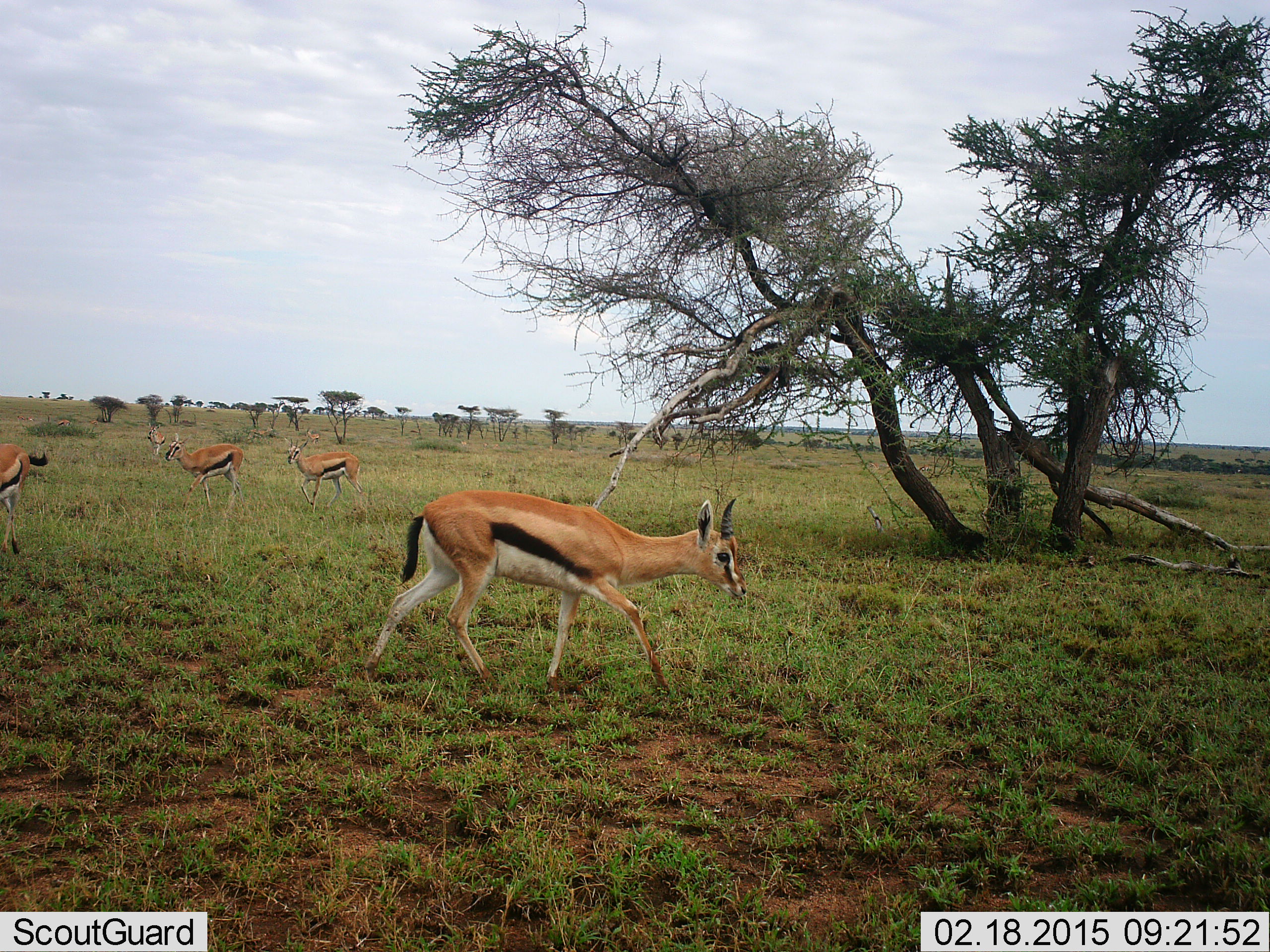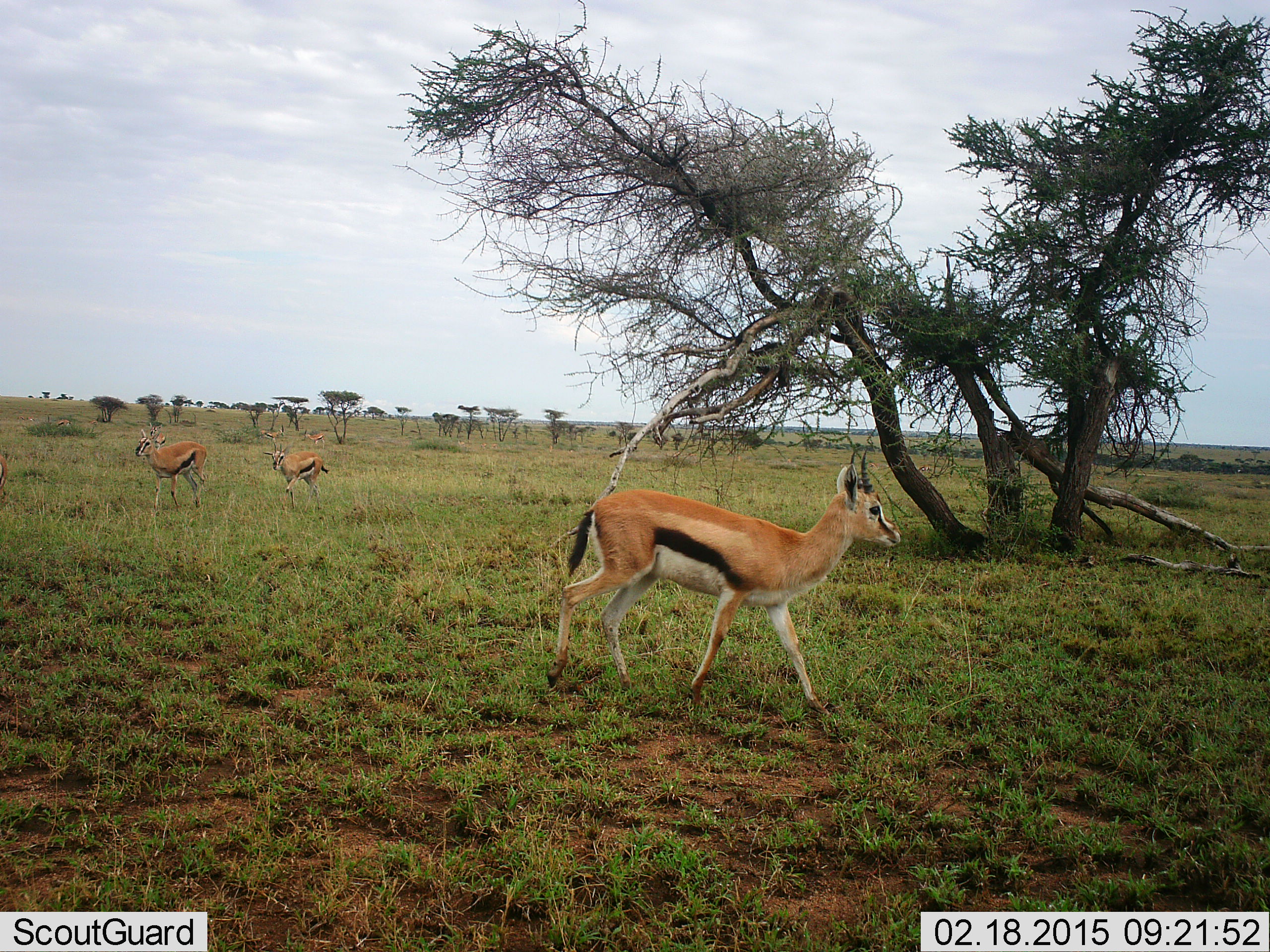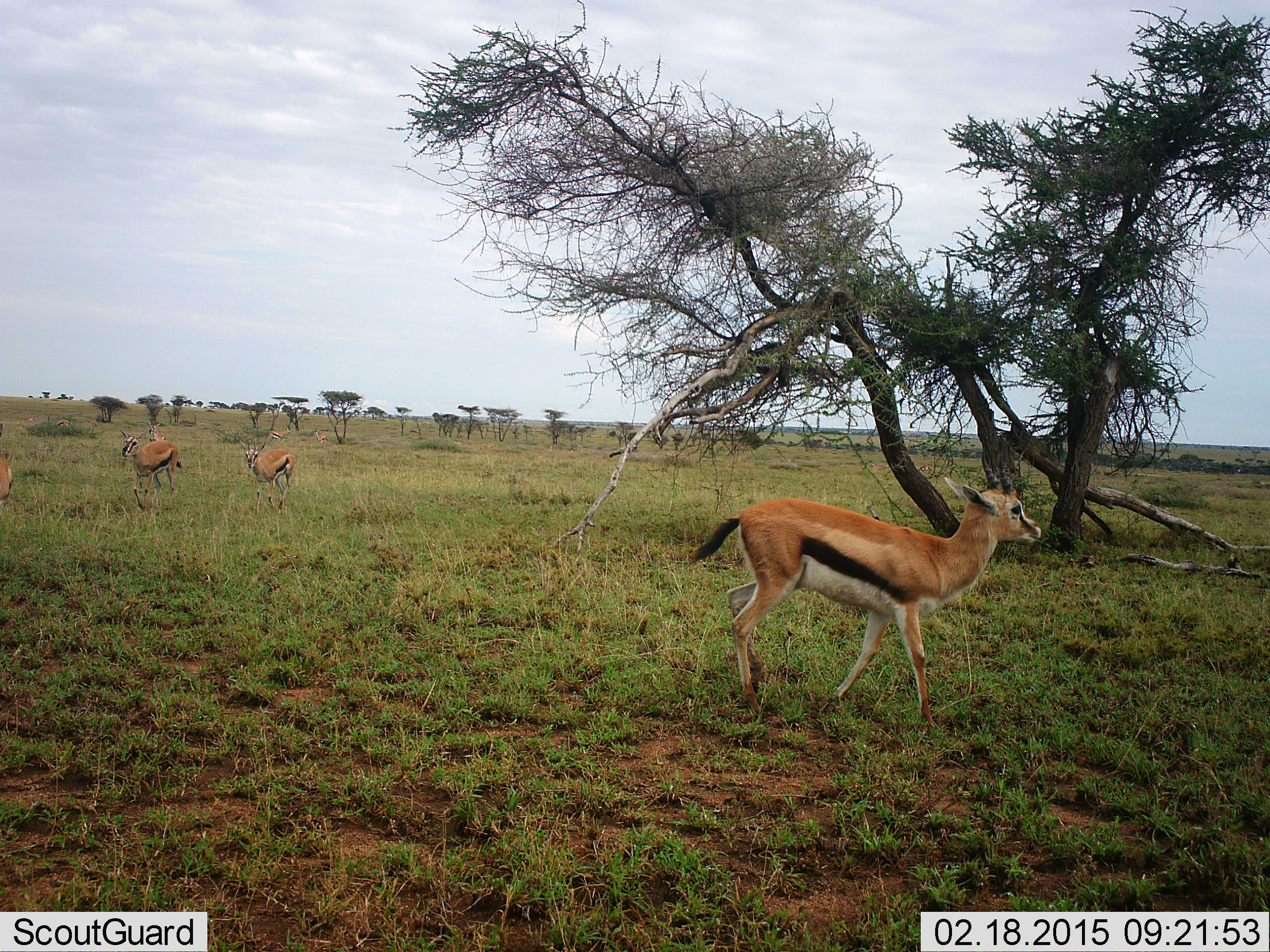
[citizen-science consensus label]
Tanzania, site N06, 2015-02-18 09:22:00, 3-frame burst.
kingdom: Animalia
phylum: Chordata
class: Mammalia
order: Artiodactyla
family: Bovidae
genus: Eudorcas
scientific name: Eudorcas thomsonii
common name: thomson's gazelle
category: gazellethomsons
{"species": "gazellethomsons (thomson's gazelle) (Eudorcas thomsonii)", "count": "4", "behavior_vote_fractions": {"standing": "10%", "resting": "0%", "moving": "100%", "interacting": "0%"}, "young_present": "0%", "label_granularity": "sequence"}